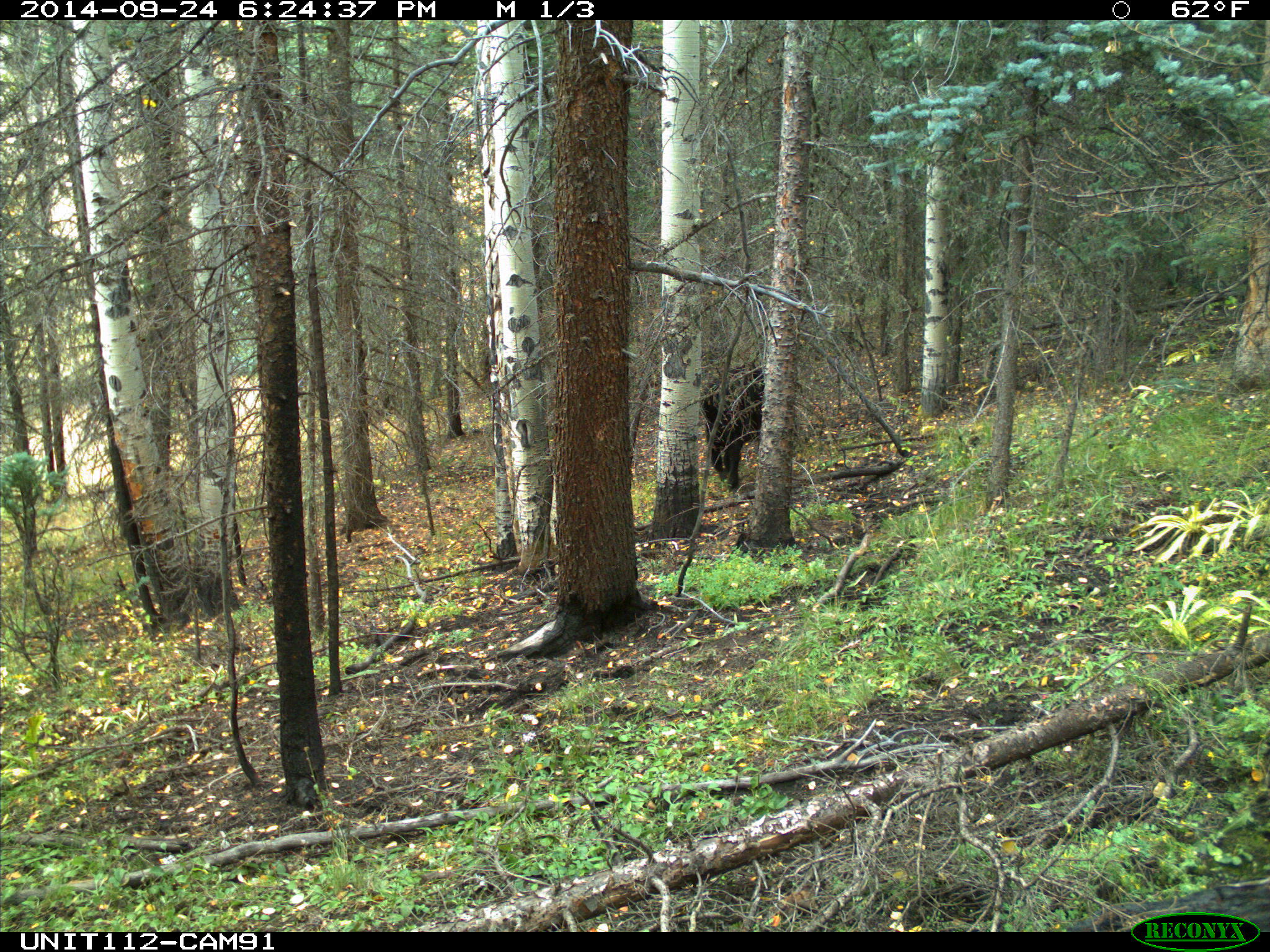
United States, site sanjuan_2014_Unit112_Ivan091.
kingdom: Animalia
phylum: Chordata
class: Mammalia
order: Artiodactyla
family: Bovidae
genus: Bos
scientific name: Bos taurus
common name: domestic cow